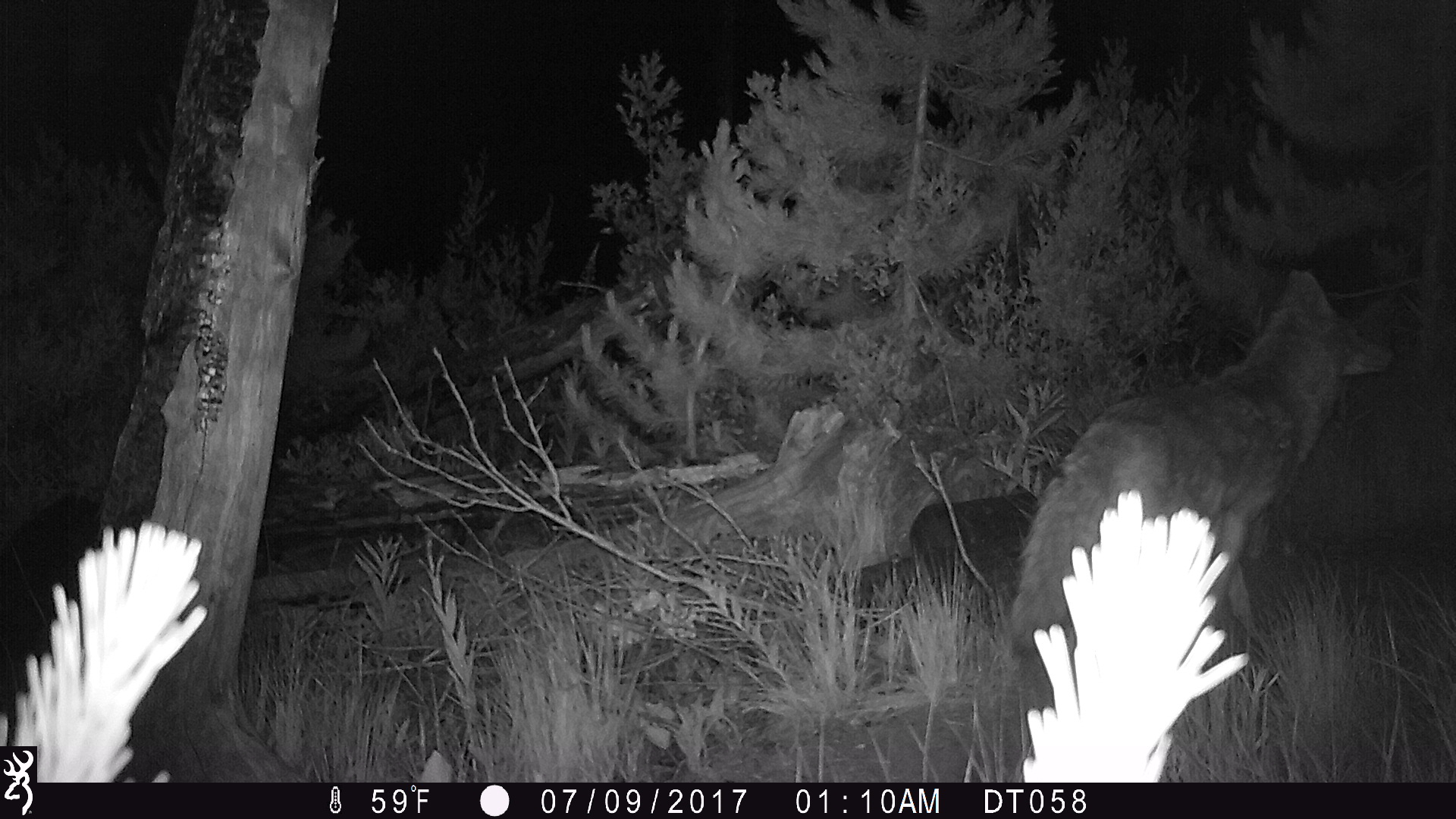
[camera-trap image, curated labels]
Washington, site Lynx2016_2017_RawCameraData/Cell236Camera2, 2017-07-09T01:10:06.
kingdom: Animalia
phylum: Chordata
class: Mammalia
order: Carnivora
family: Canidae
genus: Canis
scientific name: Canis latrans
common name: coyote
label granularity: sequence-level